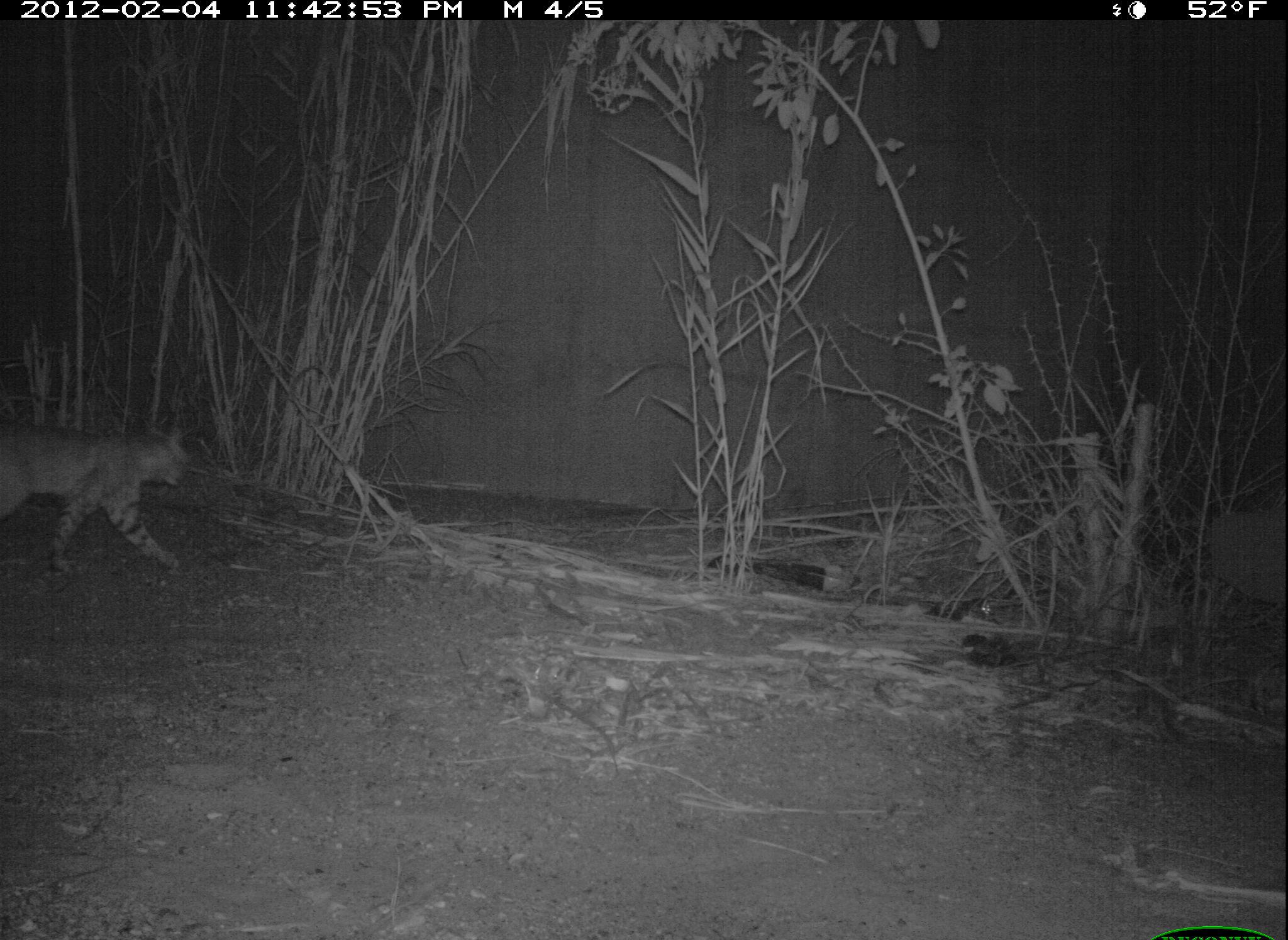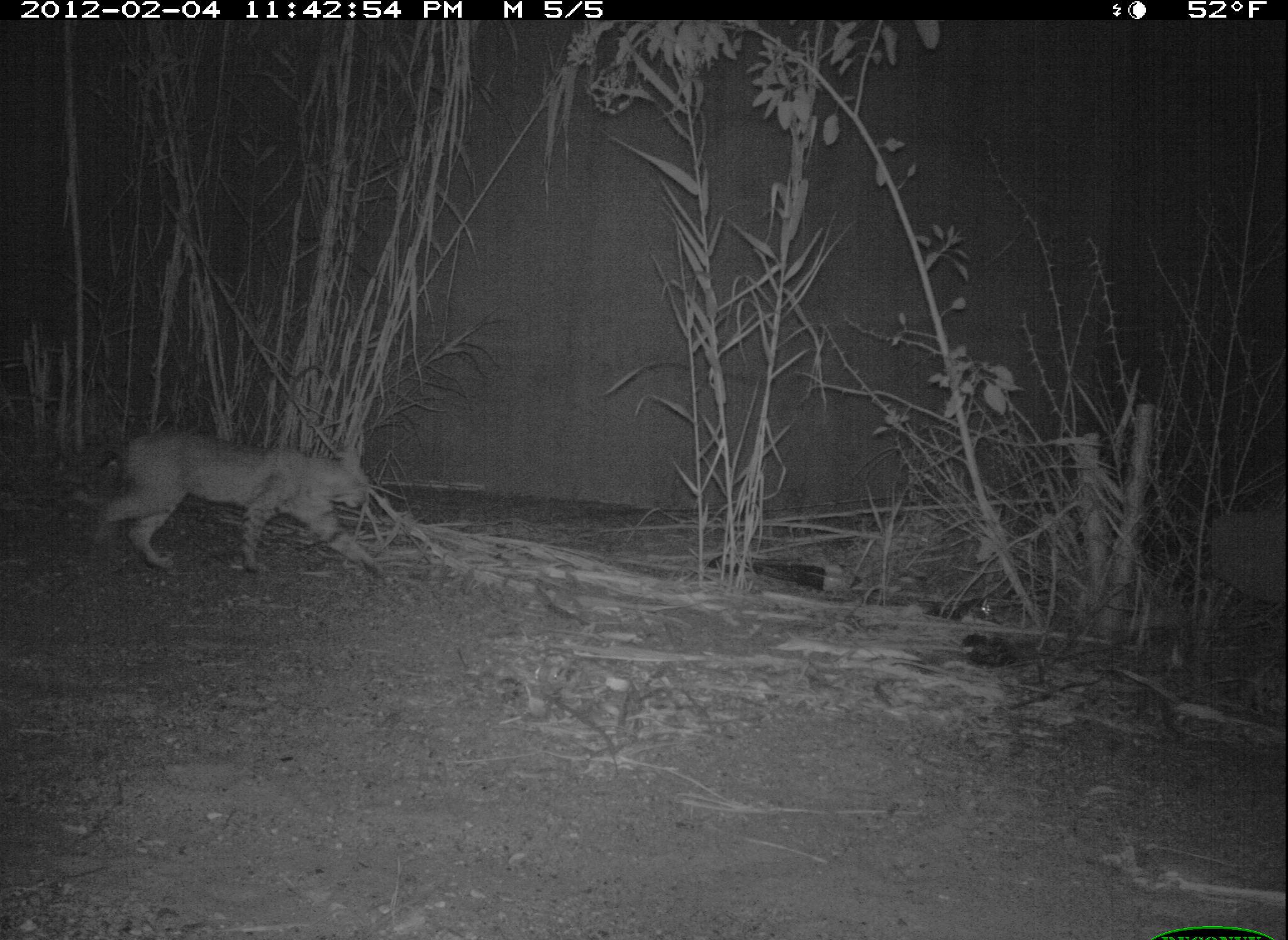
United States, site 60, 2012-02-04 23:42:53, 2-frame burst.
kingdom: Animalia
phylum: Chordata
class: Mammalia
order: Carnivora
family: Felidae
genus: Lynx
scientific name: Lynx rufus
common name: bobcat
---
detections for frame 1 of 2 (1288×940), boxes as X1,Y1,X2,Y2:
bobcat: 0,419,190,578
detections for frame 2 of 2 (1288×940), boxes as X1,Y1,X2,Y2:
bobcat: 80,425,394,595